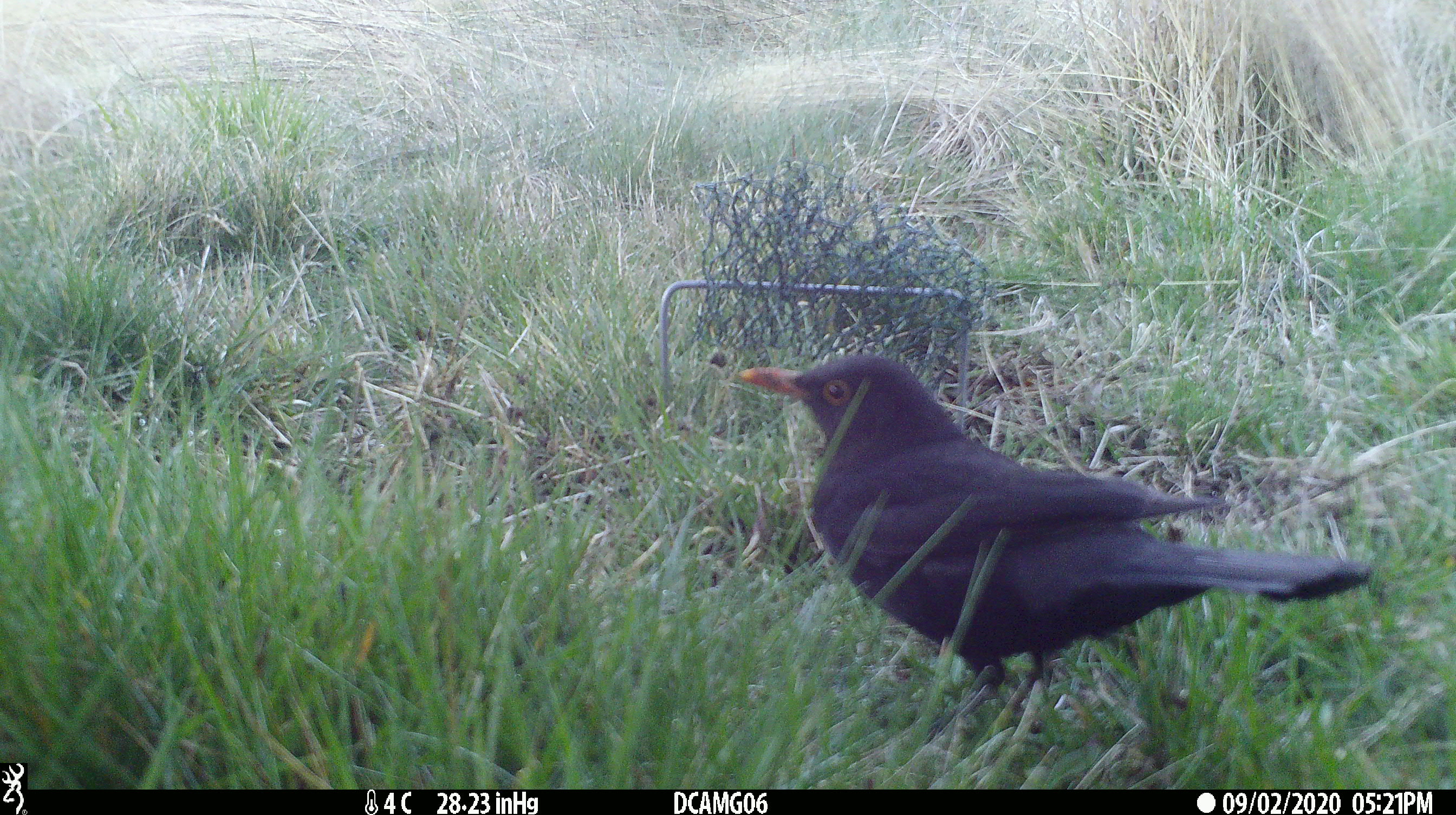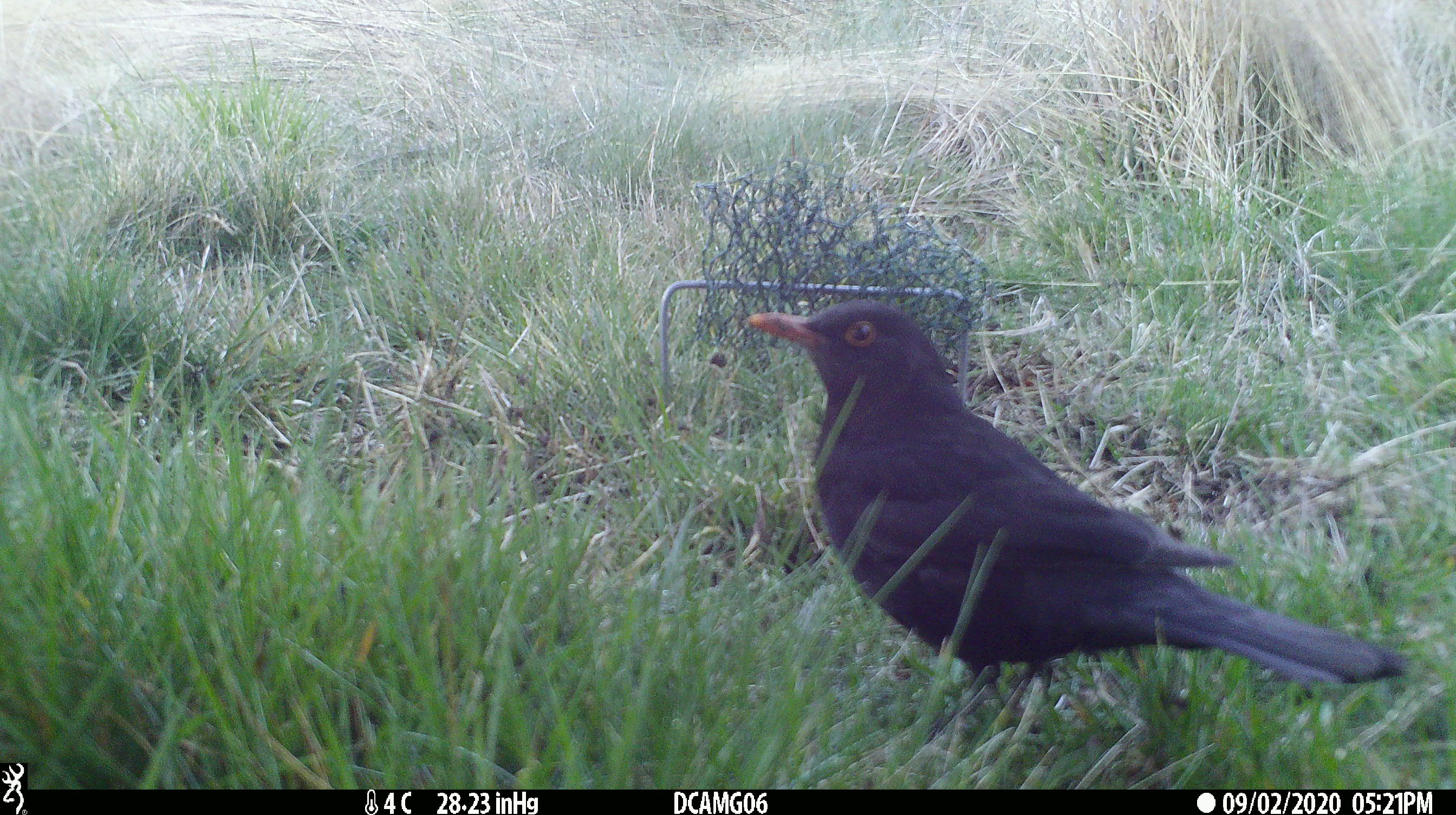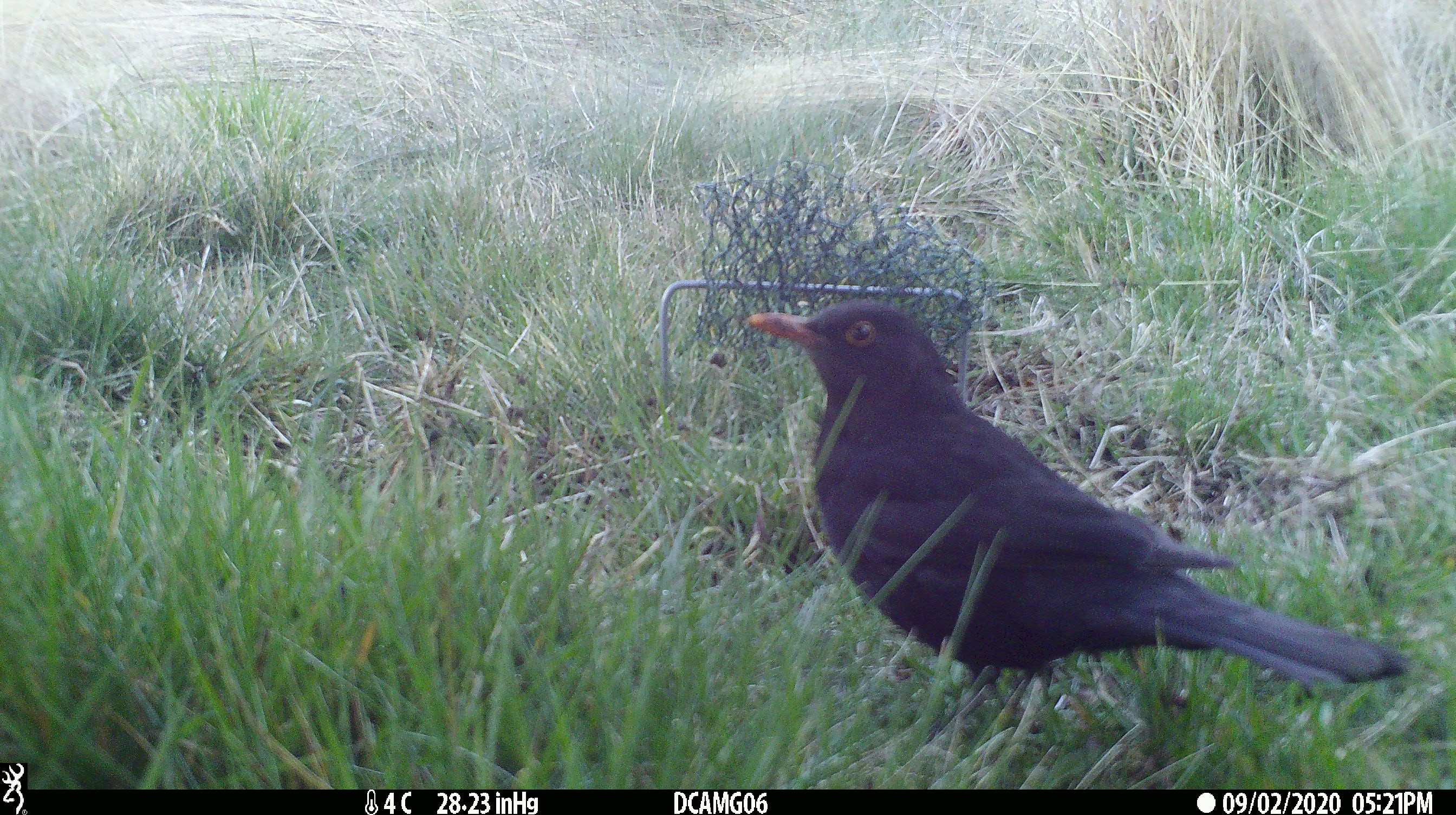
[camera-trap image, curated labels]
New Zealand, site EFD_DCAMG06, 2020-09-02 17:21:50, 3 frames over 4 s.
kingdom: Animalia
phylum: Chordata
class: Aves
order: Passeriformes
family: Turdidae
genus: Turdus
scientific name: Turdus merula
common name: eurasian blackbird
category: blackbird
Blackbird (eurasian blackbird) (Turdus merula).